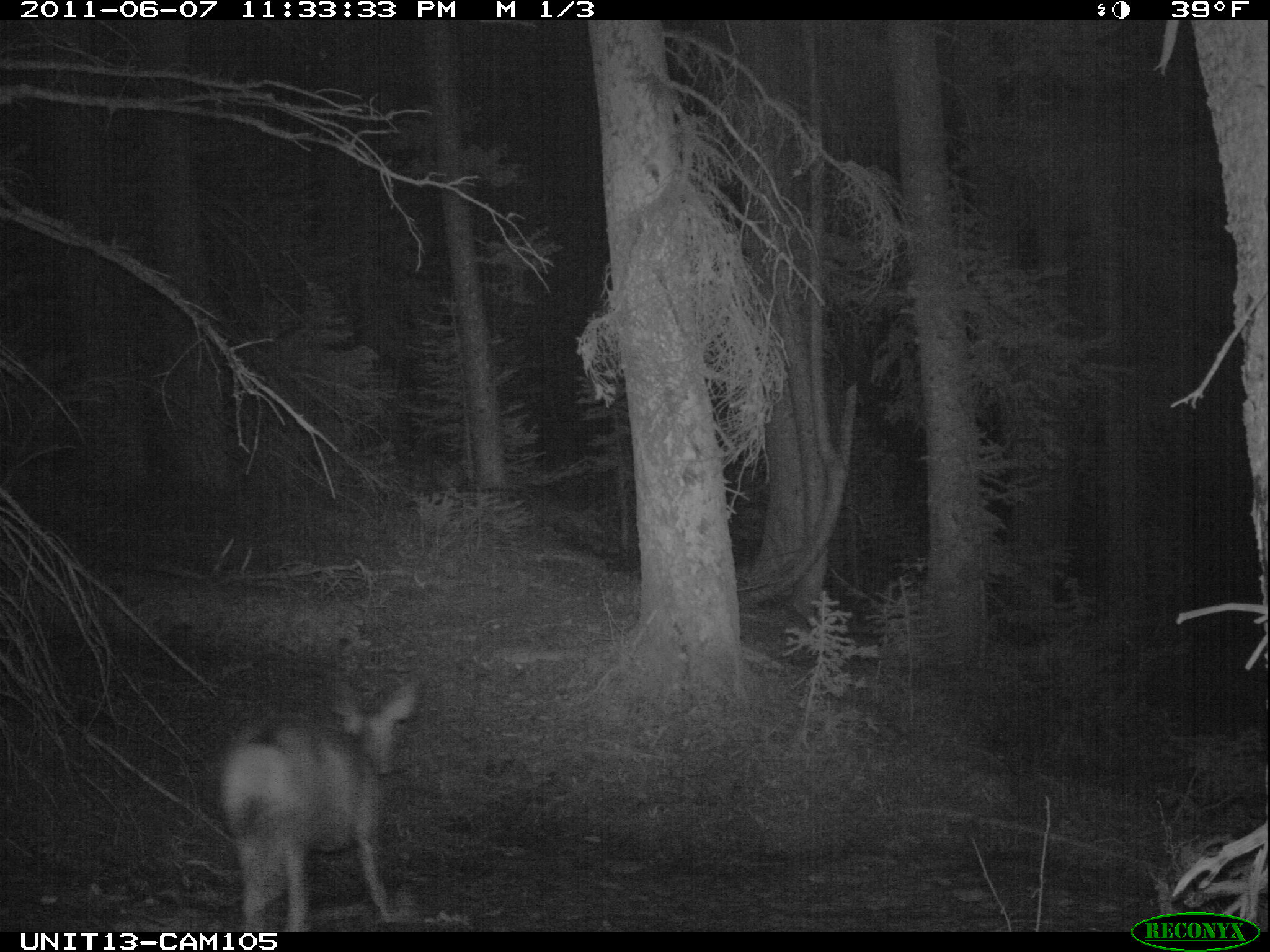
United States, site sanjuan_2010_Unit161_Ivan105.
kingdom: Animalia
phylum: Chordata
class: Mammalia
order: Artiodactyla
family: Cervidae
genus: Odocoileus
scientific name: Odocoileus hemionus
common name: mule deer